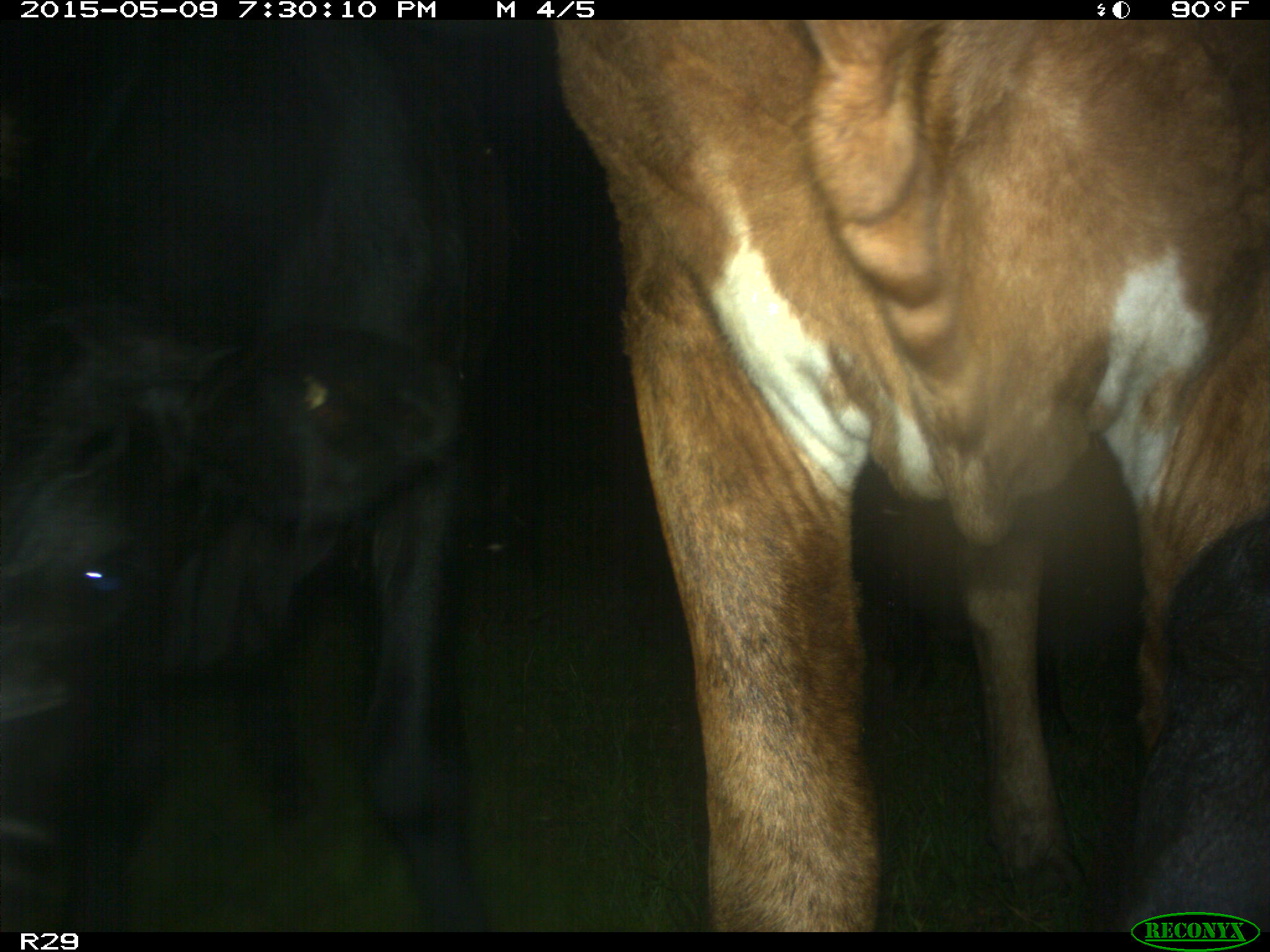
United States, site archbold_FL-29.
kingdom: Animalia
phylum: Chordata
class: Mammalia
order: Artiodactyla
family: Bovidae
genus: Bos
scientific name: Bos taurus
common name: domestic cow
Bos taurus (domestic cow).